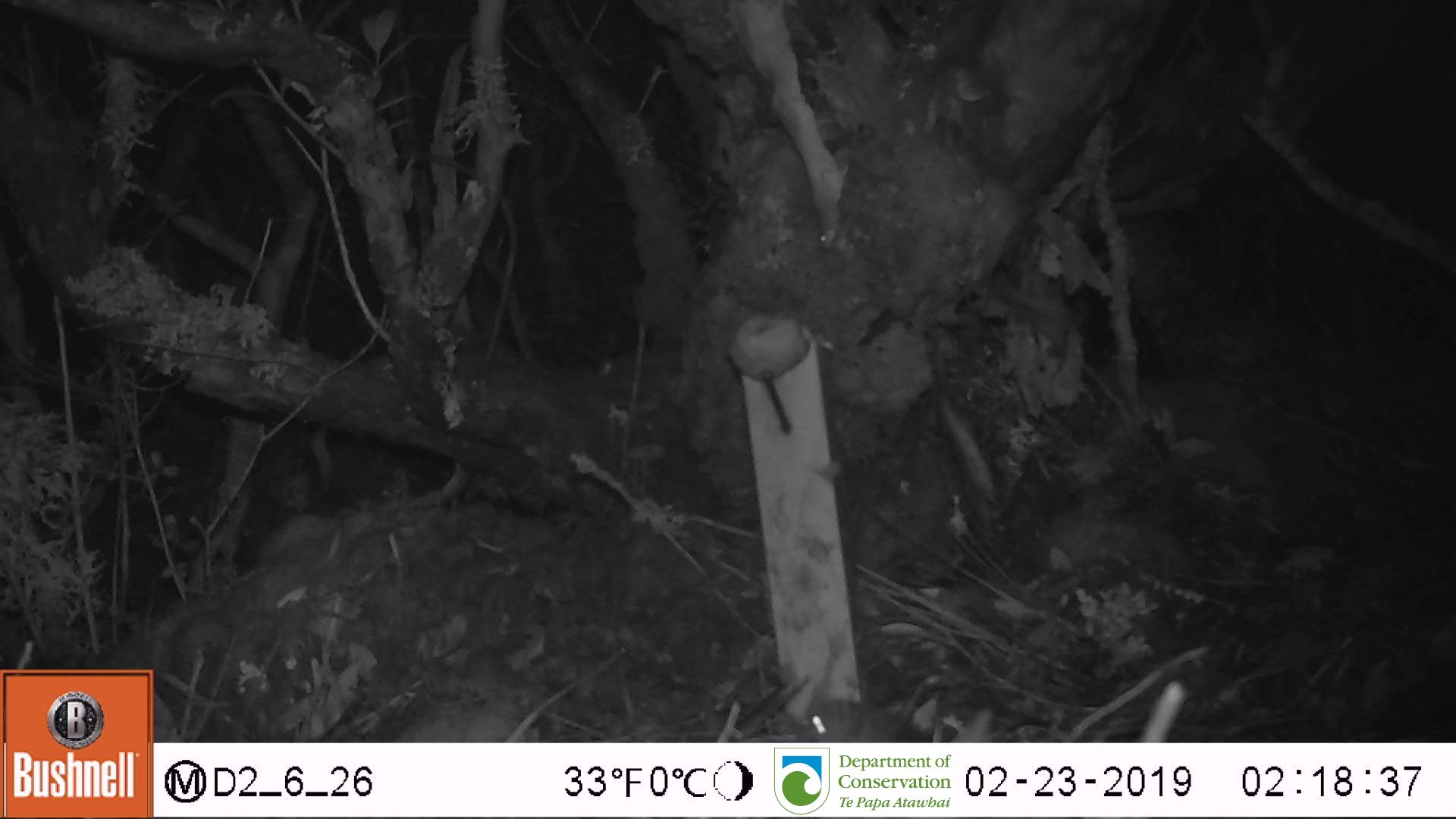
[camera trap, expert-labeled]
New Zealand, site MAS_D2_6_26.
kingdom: Animalia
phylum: Chordata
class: Mammalia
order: Rodentia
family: Muridae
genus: Mus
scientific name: Mus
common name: mouse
Mouse (Mus).